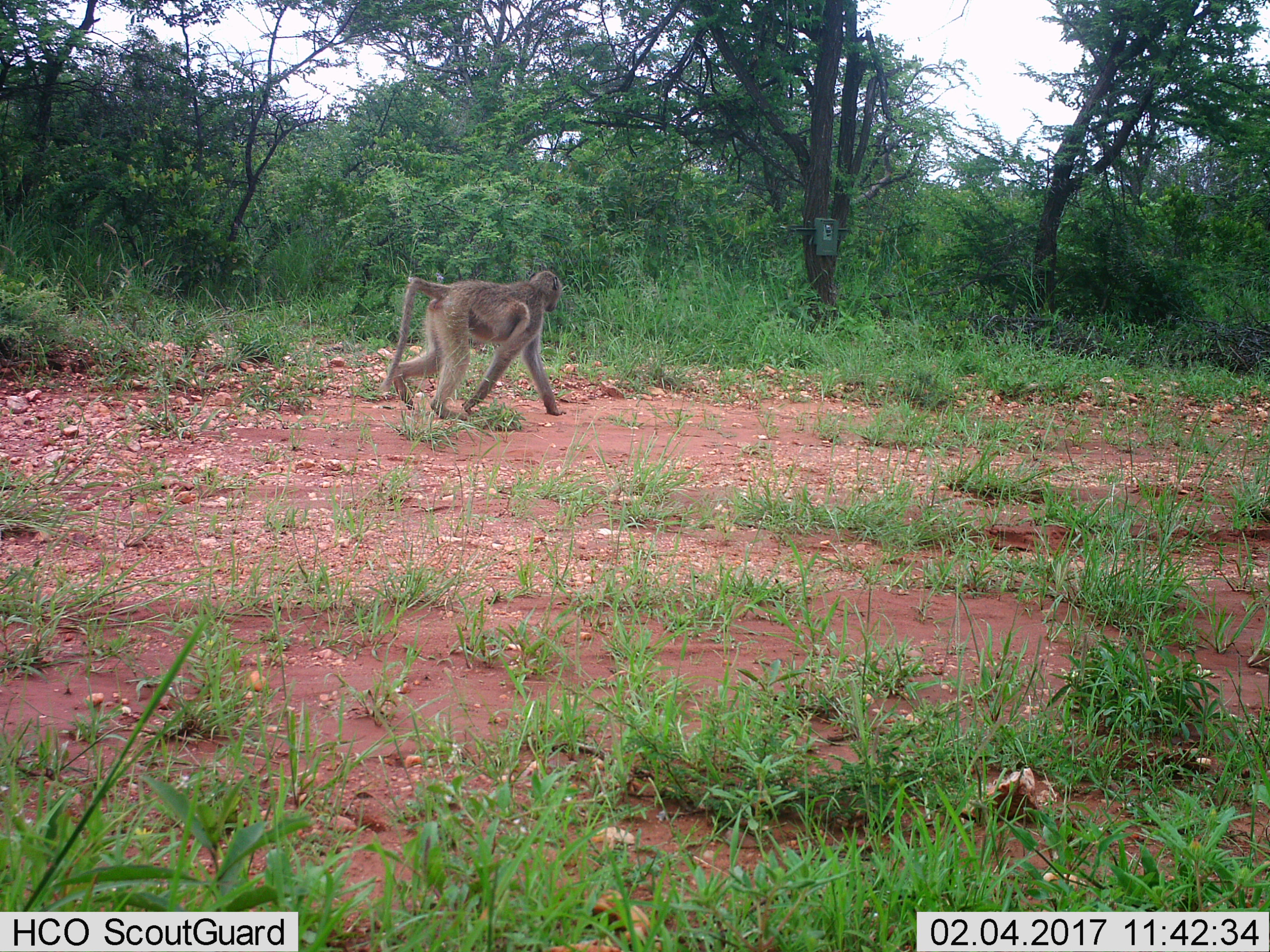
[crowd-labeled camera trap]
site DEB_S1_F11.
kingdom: Animalia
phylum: Chordata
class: Mammalia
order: Primates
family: Cercopithecidae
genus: Papio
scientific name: Papio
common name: baboon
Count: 1.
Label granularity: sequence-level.